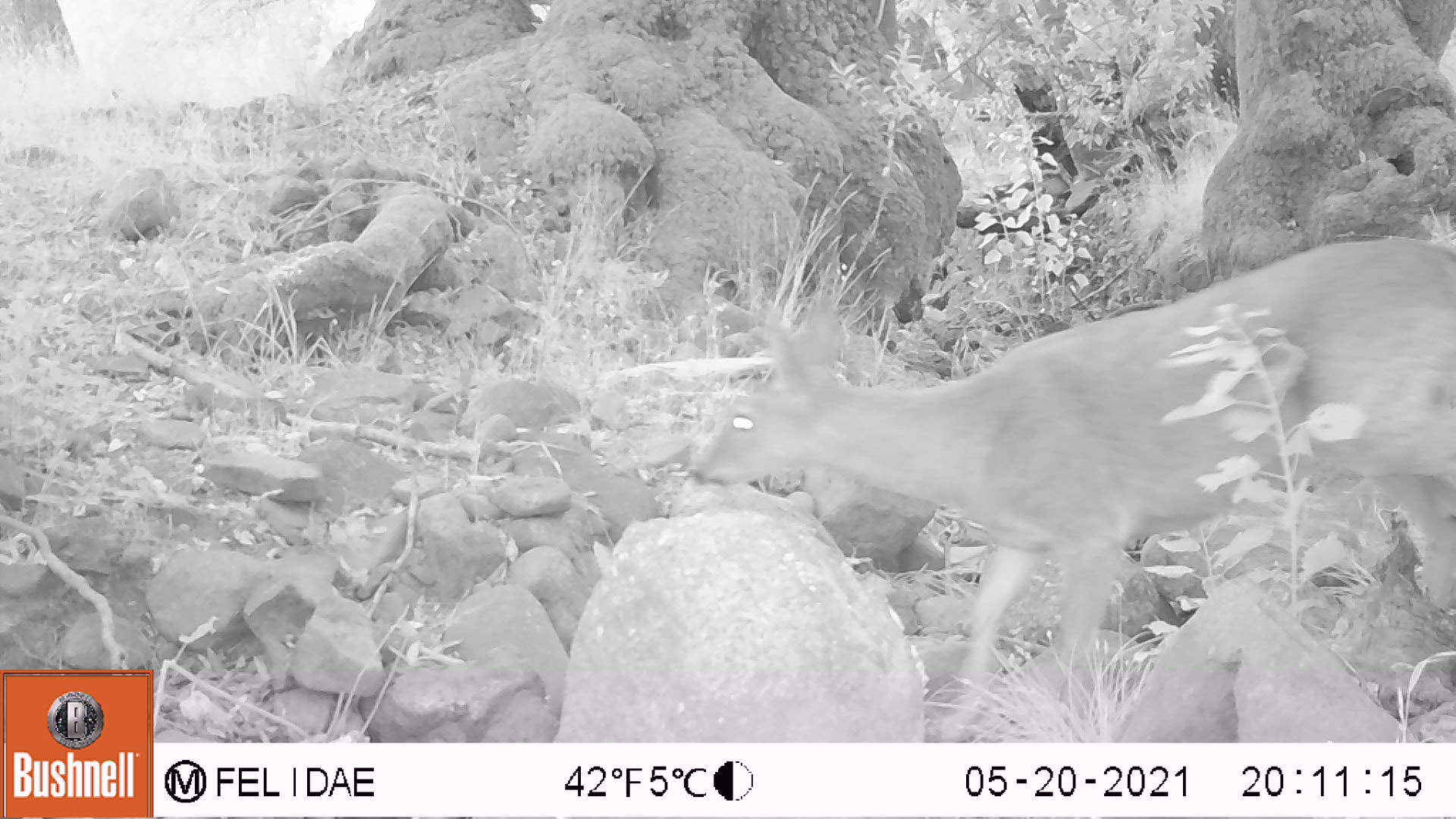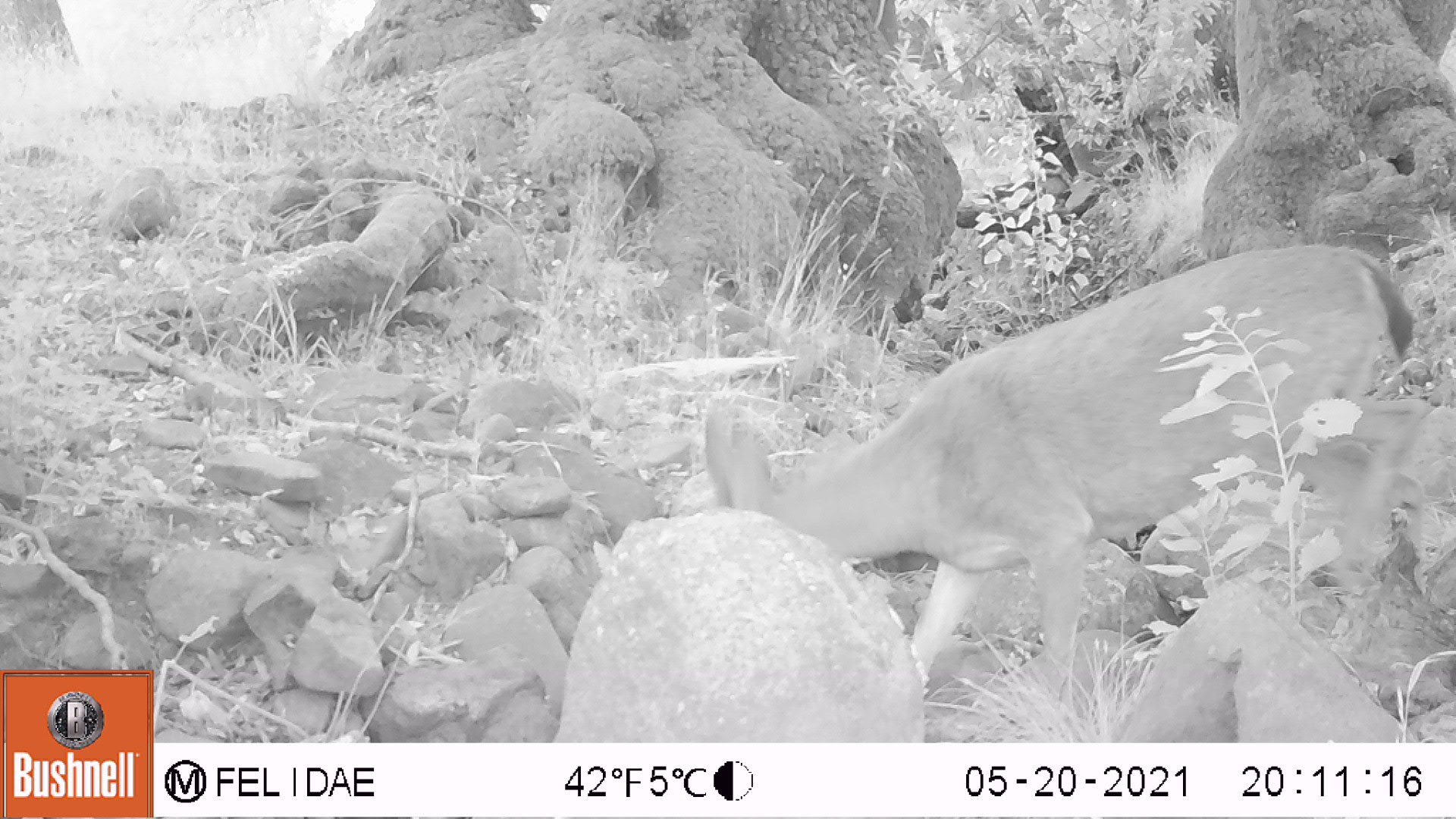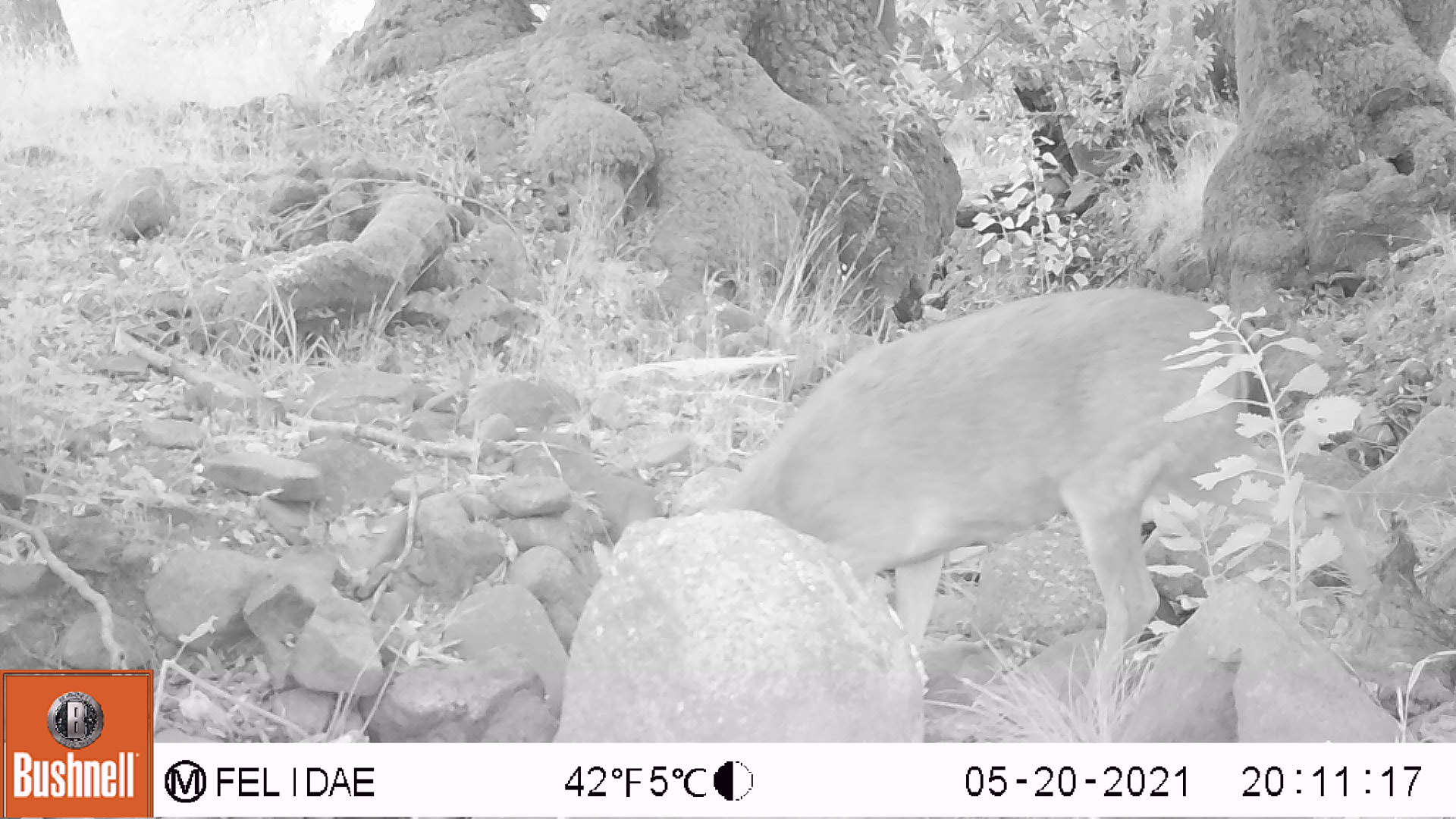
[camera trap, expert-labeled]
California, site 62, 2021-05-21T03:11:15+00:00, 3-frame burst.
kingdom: Animalia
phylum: Chordata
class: Mammalia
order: Artiodactyla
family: Cervidae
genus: Odocoileus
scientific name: Odocoileus hemionus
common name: mule deer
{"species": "mule deer (Odocoileus hemionus)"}